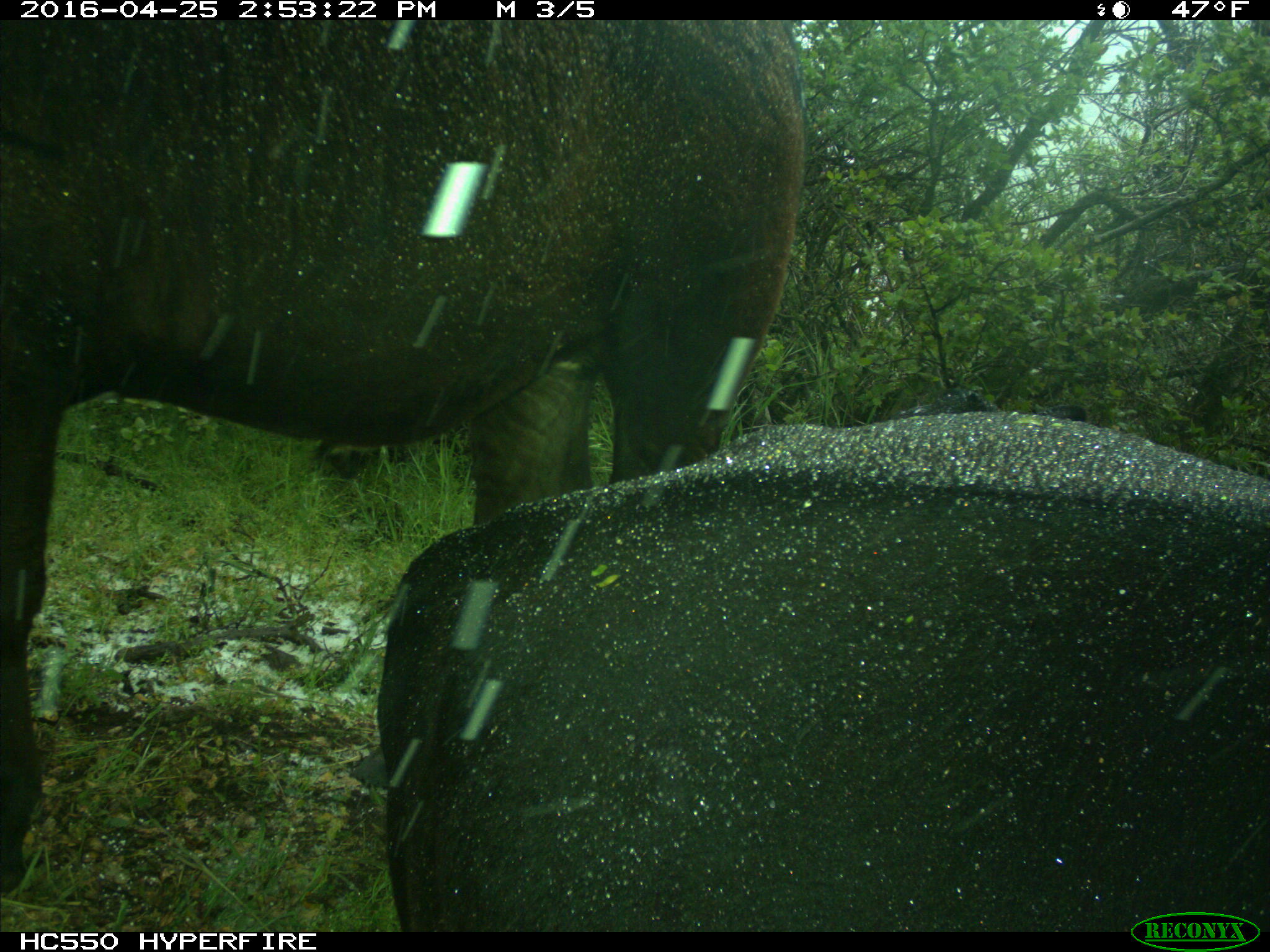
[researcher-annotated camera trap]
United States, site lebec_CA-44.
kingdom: Animalia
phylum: Chordata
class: Mammalia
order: Artiodactyla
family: Bovidae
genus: Bos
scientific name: Bos taurus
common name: domestic cow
Bos taurus (domestic cow).